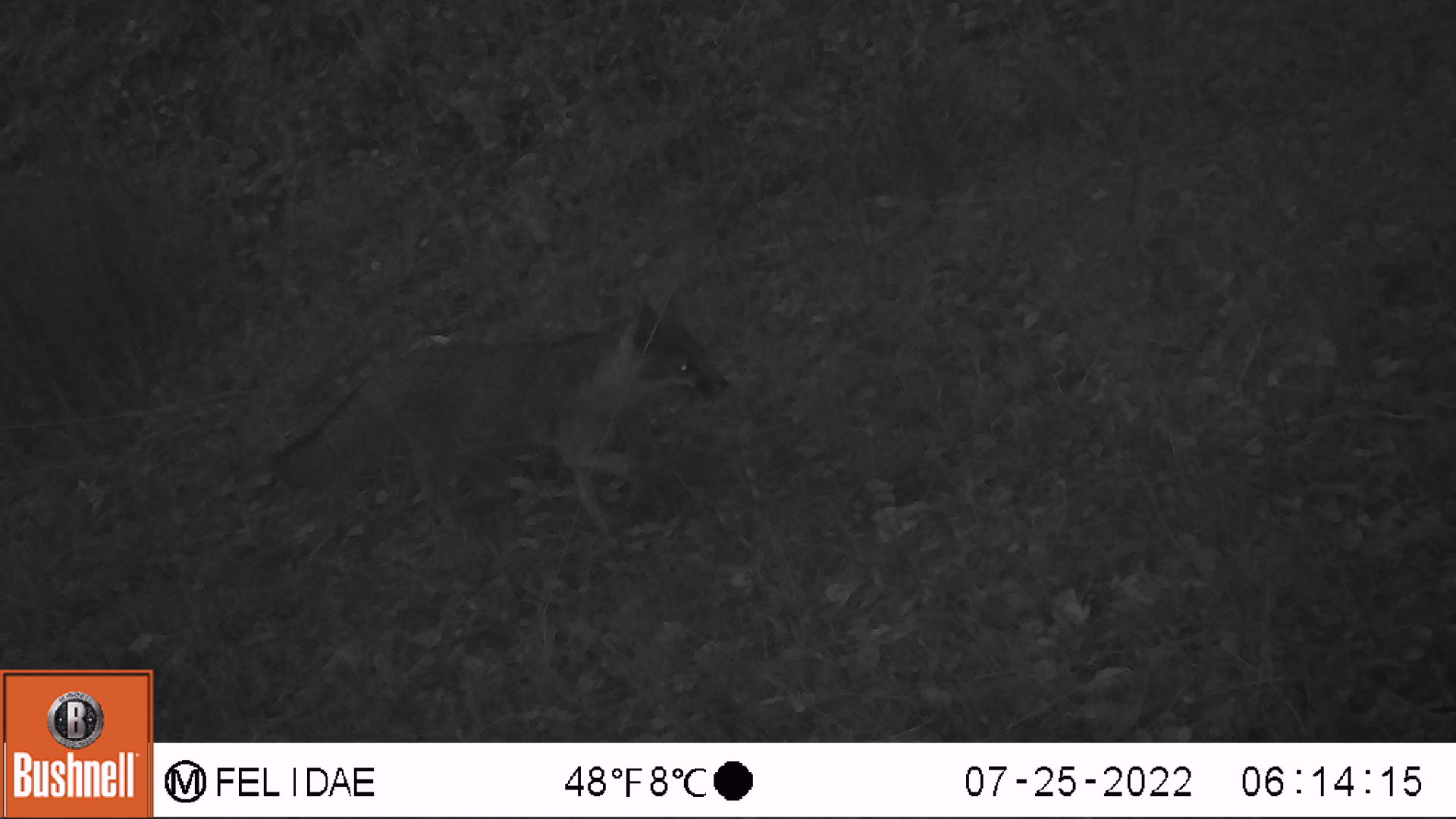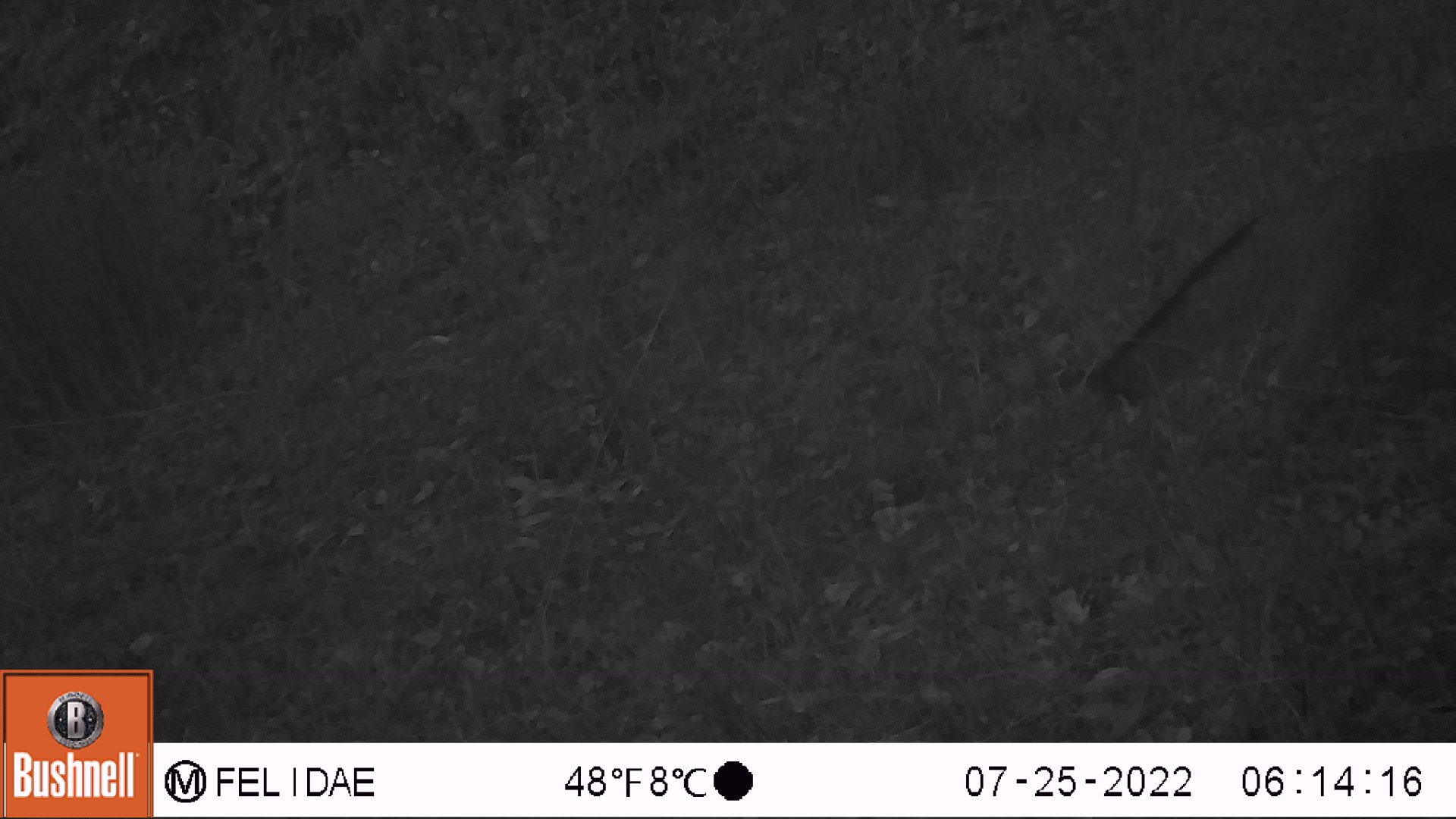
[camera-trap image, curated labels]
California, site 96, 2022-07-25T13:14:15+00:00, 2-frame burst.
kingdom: Animalia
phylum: Chordata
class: Mammalia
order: Carnivora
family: Canidae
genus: Urocyon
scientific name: Urocyon cinereoargenteus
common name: gray fox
Gray fox (Urocyon cinereoargenteus).